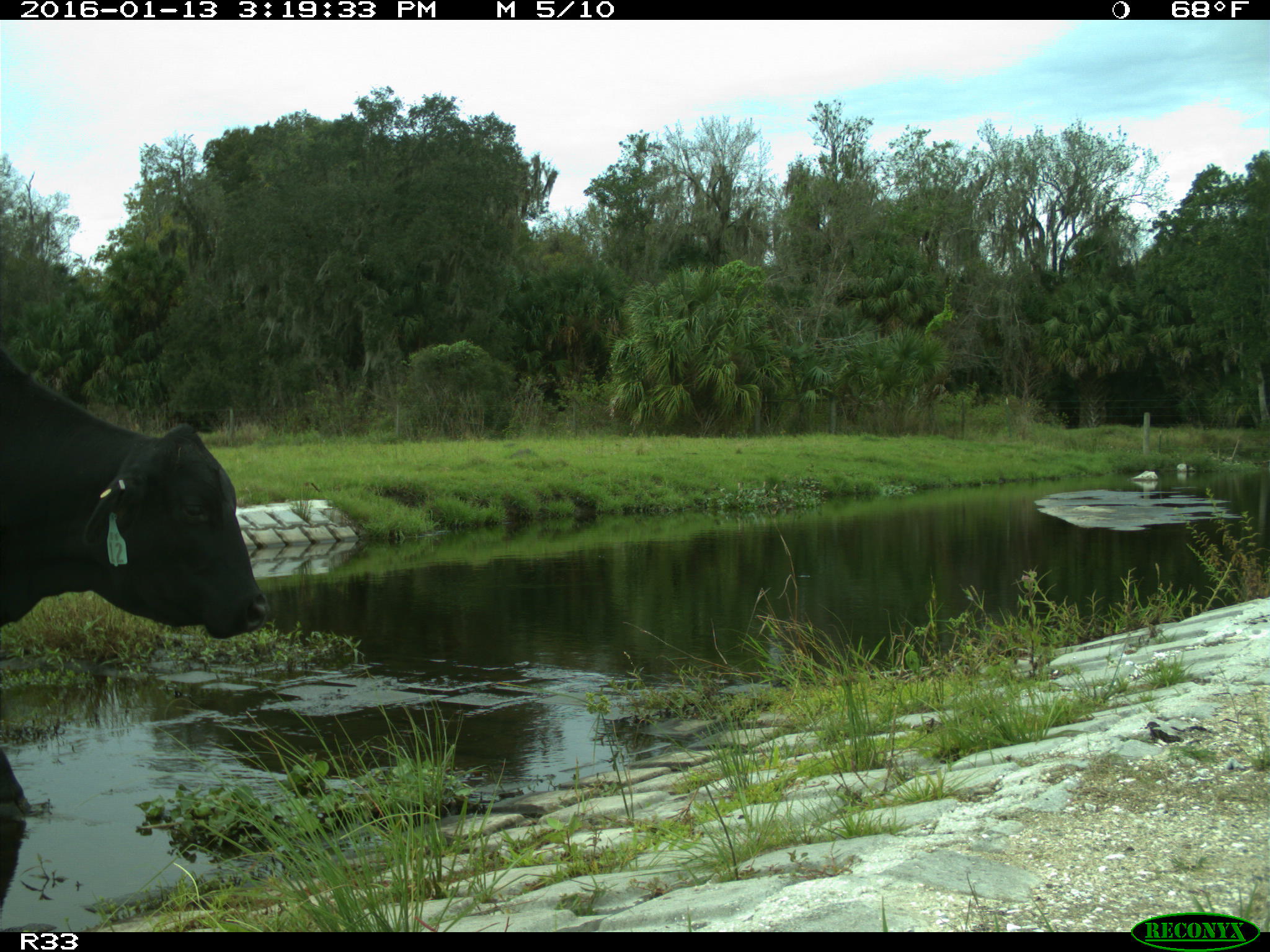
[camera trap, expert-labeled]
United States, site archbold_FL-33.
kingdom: Animalia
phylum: Chordata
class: Mammalia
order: Artiodactyla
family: Bovidae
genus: Bos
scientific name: Bos taurus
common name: domestic cow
Bos taurus (domestic cow).